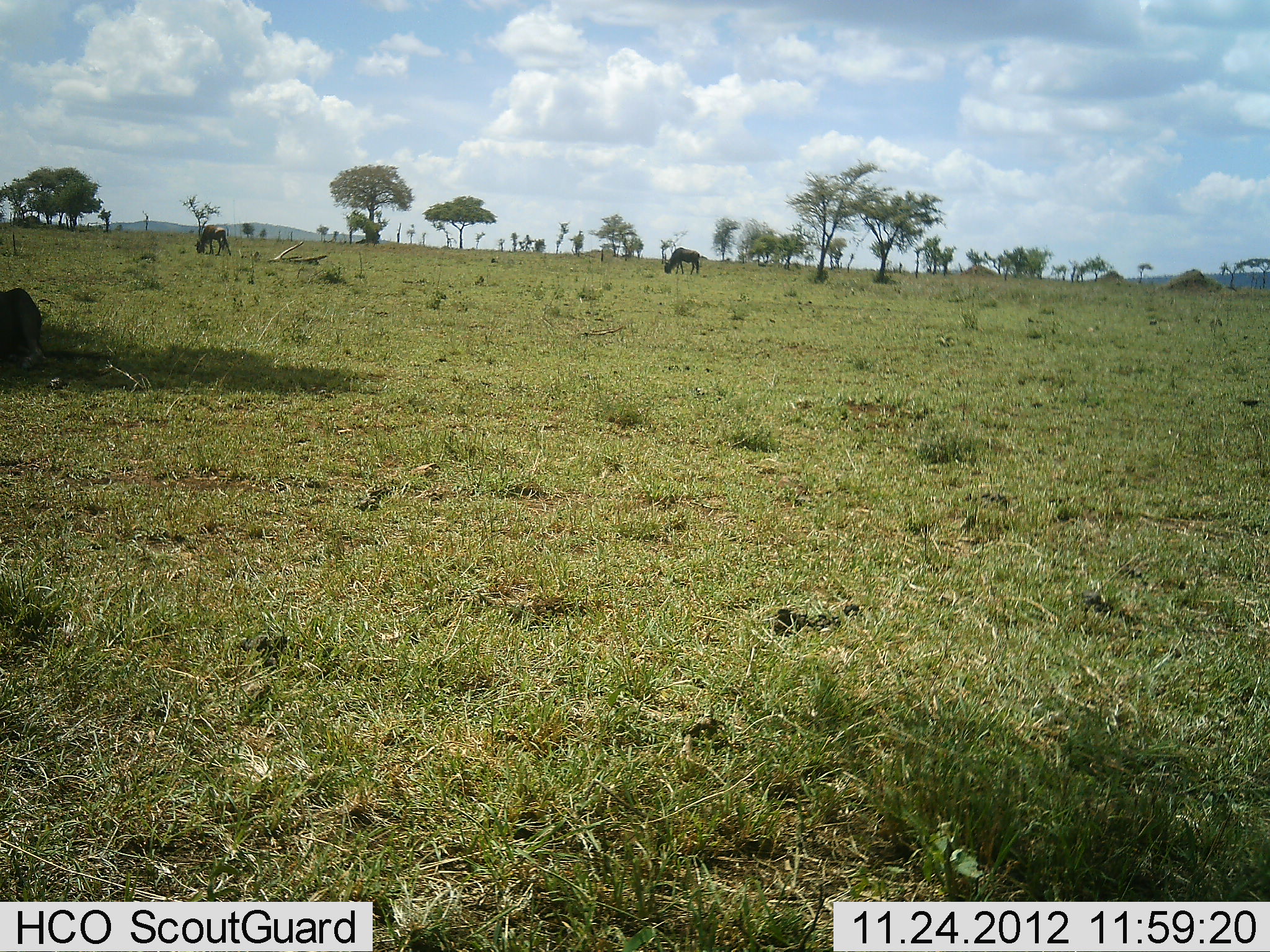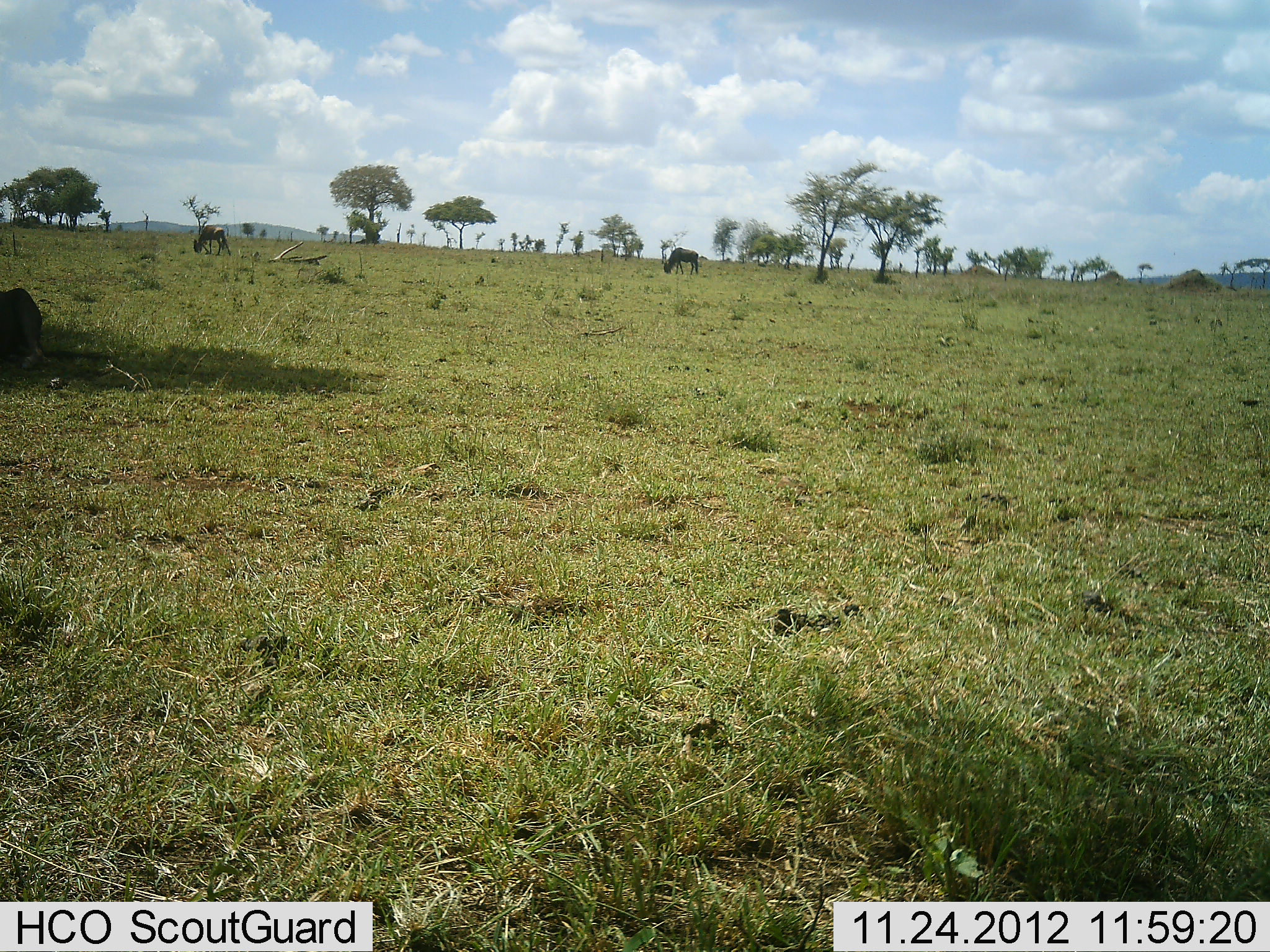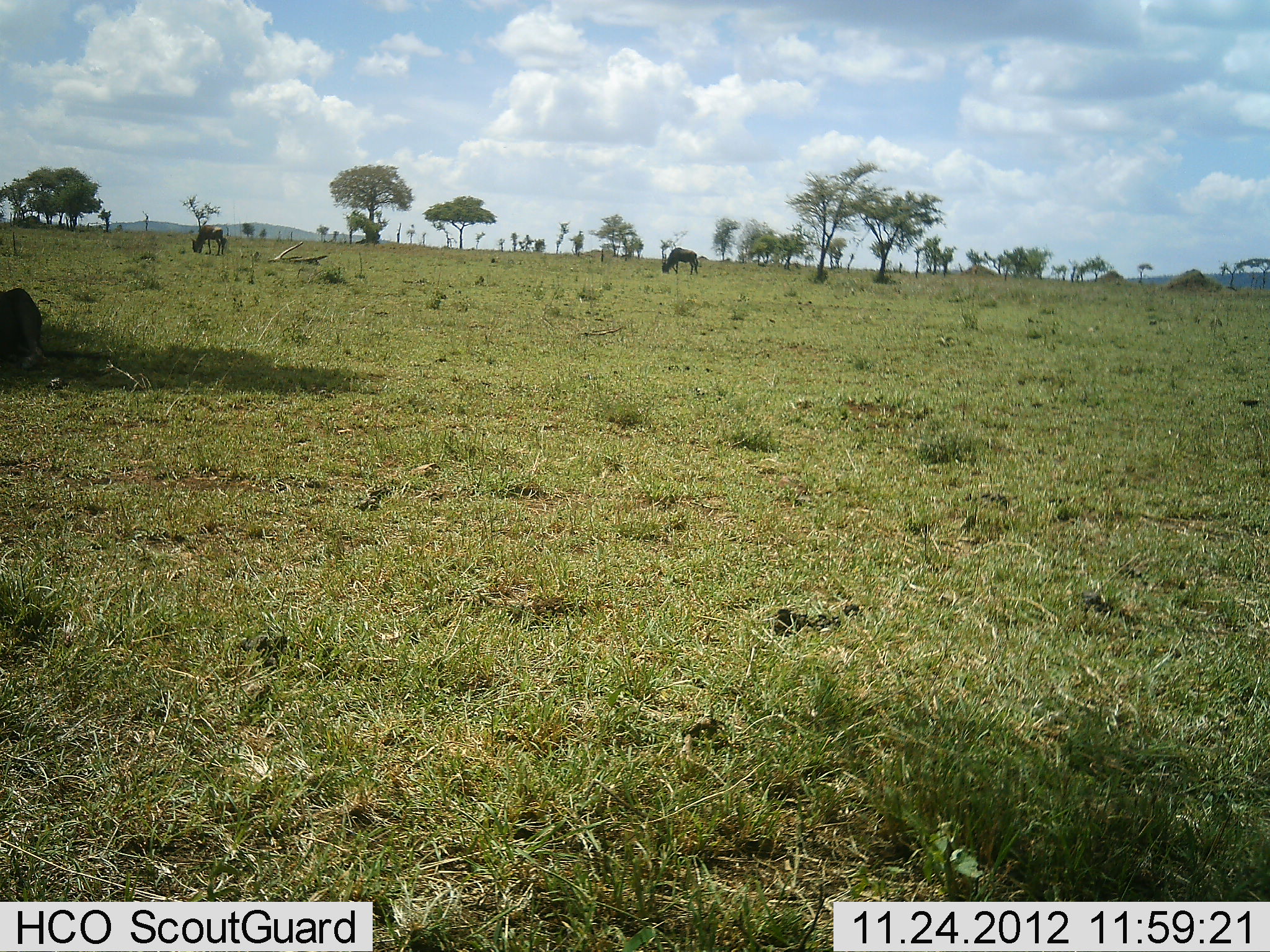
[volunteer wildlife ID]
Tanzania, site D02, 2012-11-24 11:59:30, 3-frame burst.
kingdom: Animalia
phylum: Chordata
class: Mammalia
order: Artiodactyla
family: Bovidae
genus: Connochaetes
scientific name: Connochaetes taurinus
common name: blue wildebeest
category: wildebeest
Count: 2.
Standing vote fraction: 17%.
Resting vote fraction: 28%.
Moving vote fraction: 11%.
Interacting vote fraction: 0%.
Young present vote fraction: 0%.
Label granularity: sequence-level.